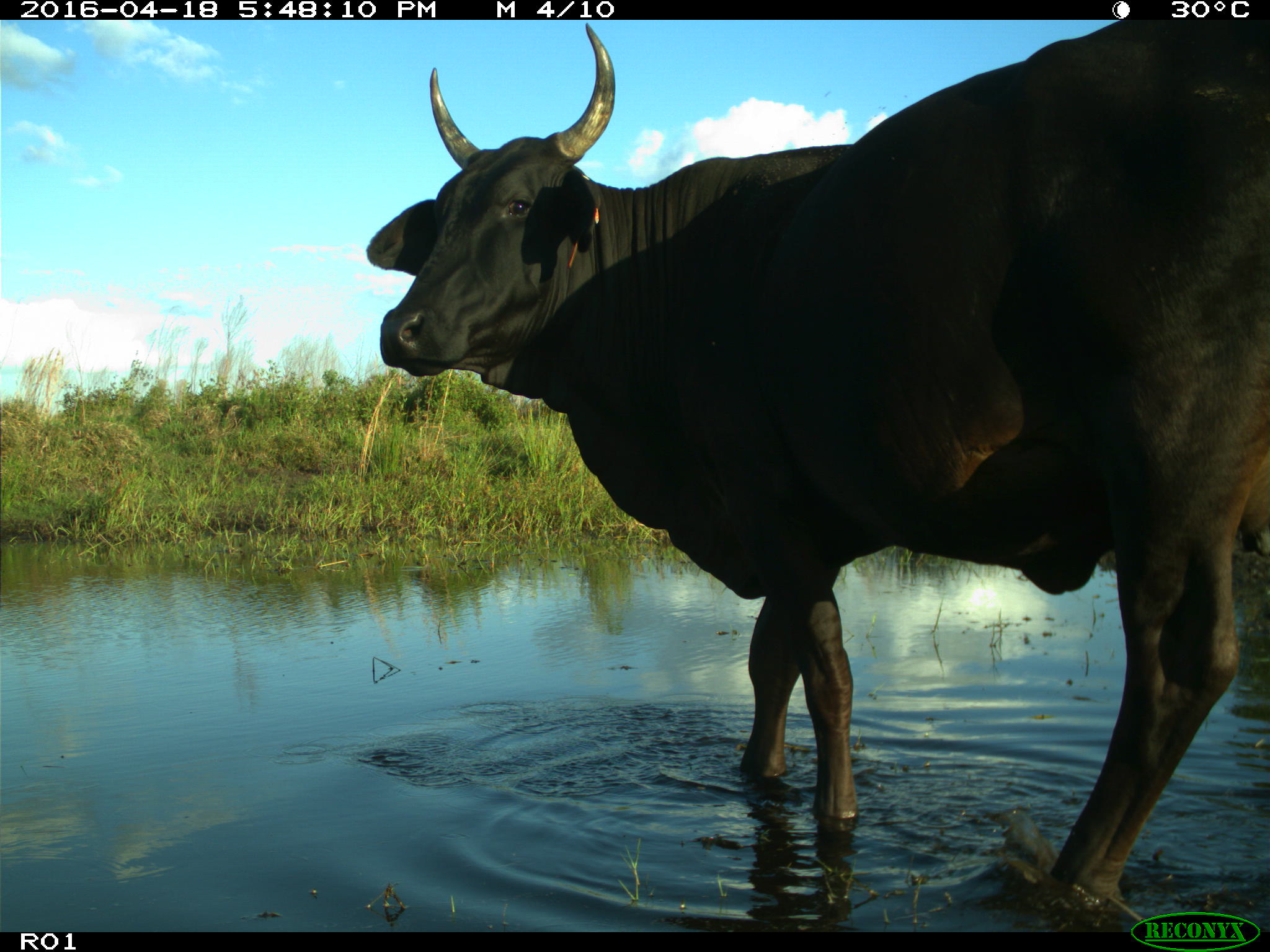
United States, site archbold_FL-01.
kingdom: Animalia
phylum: Chordata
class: Mammalia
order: Artiodactyla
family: Bovidae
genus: Bos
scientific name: Bos taurus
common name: domestic cow